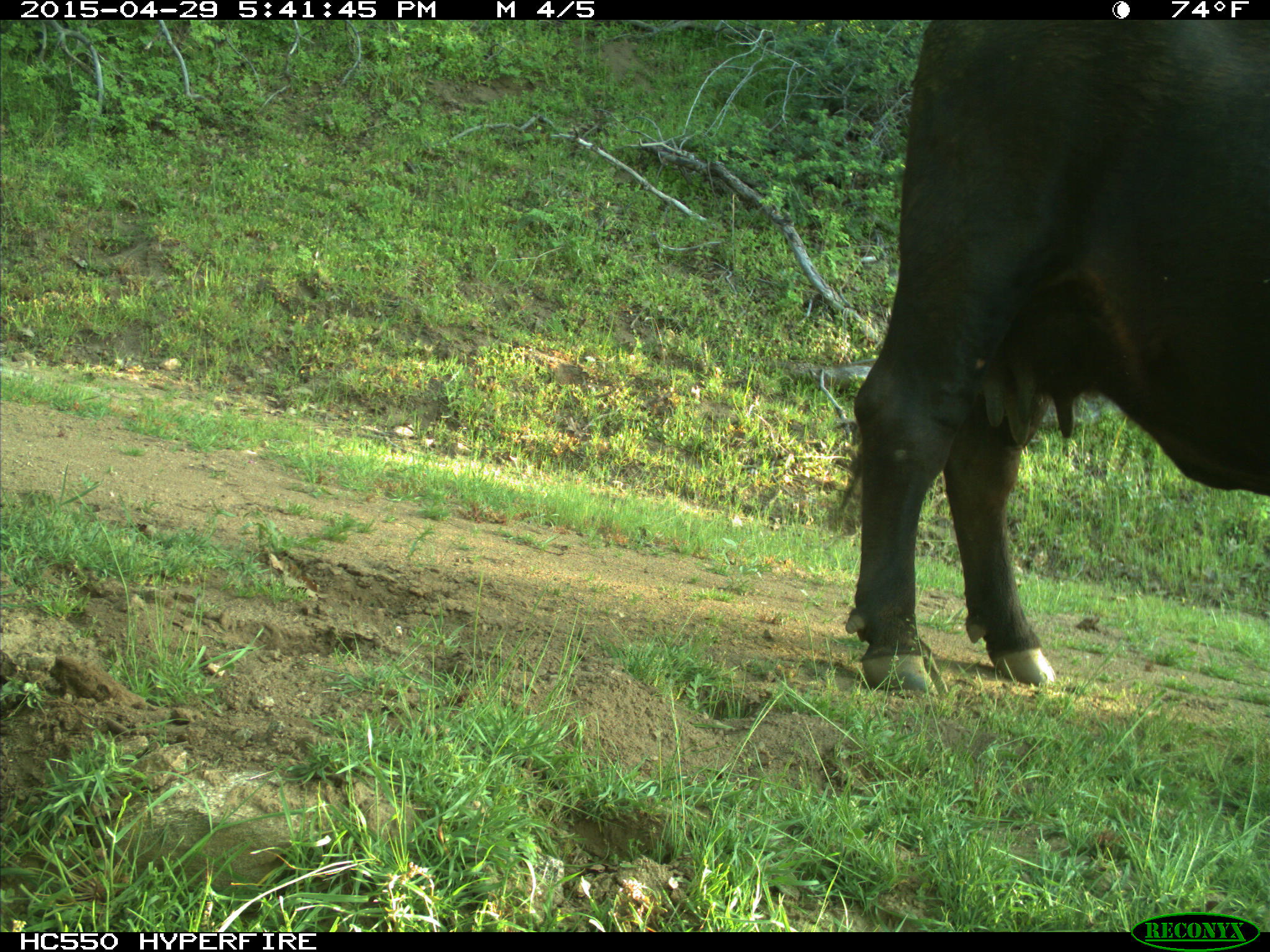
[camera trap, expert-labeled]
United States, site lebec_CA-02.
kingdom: Animalia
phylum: Chordata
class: Mammalia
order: Artiodactyla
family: Bovidae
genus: Bos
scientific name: Bos taurus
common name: domestic cow